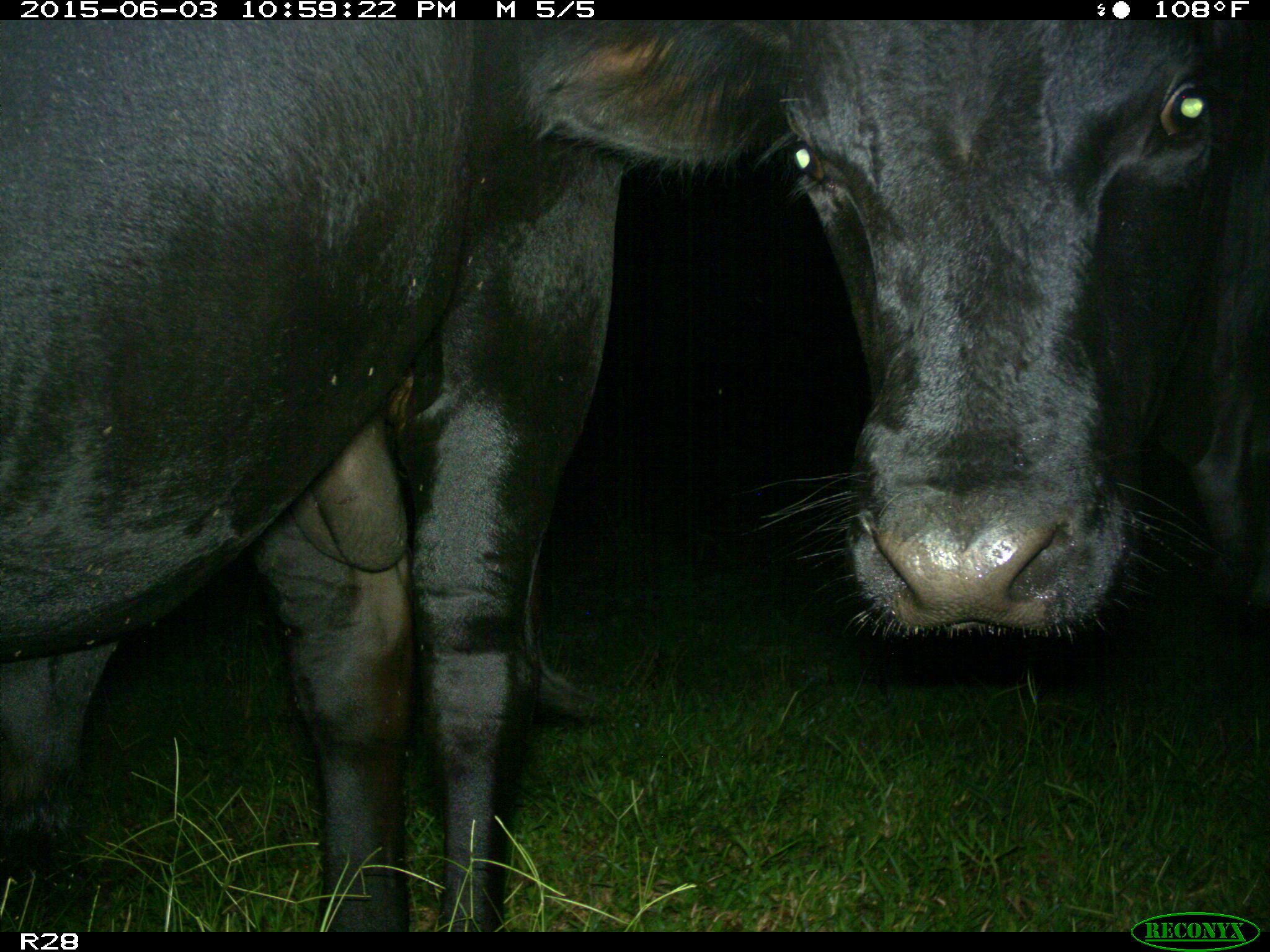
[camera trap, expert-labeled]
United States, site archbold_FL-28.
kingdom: Animalia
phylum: Chordata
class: Mammalia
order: Artiodactyla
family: Bovidae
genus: Bos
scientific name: Bos taurus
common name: domestic cow